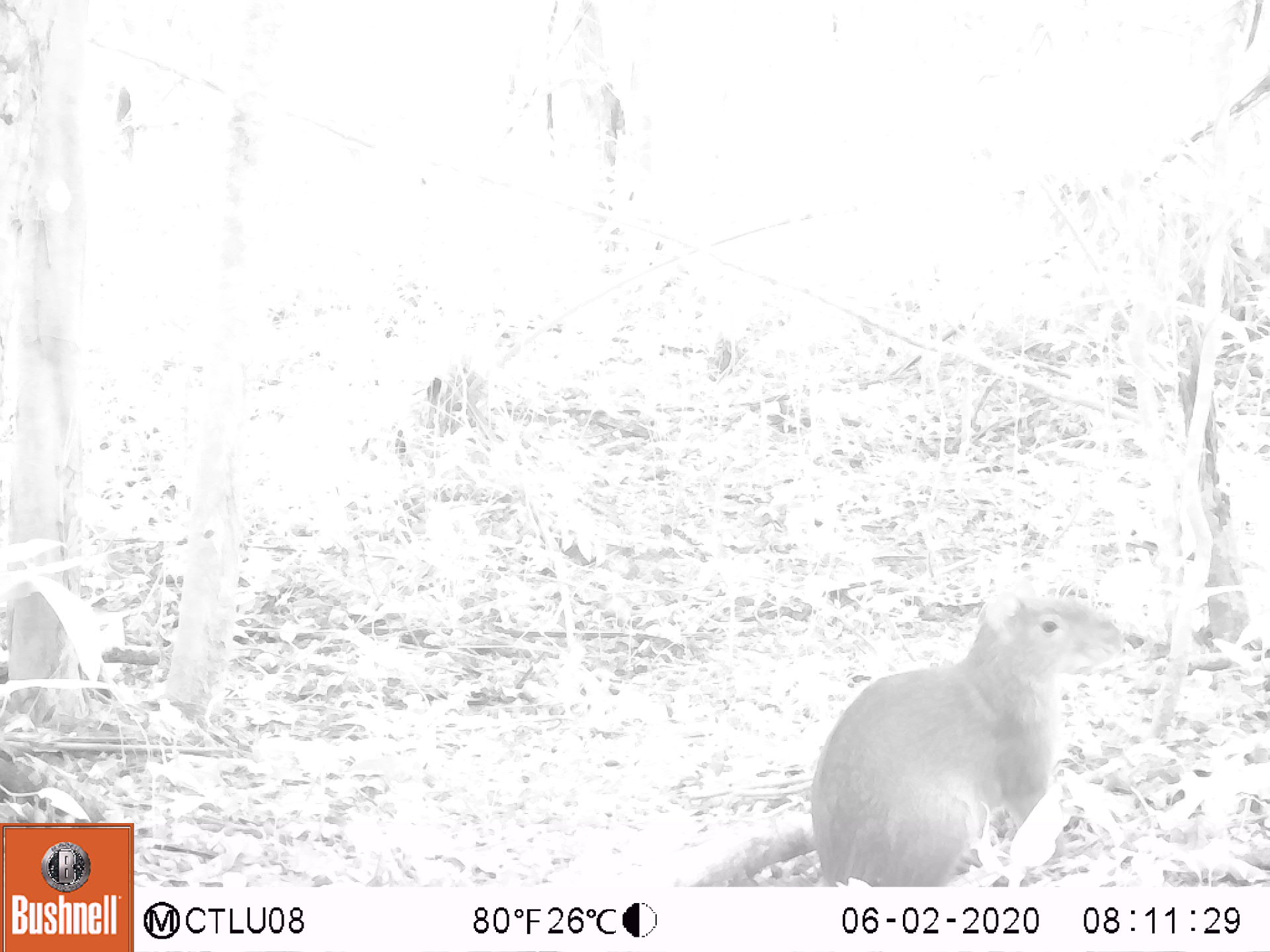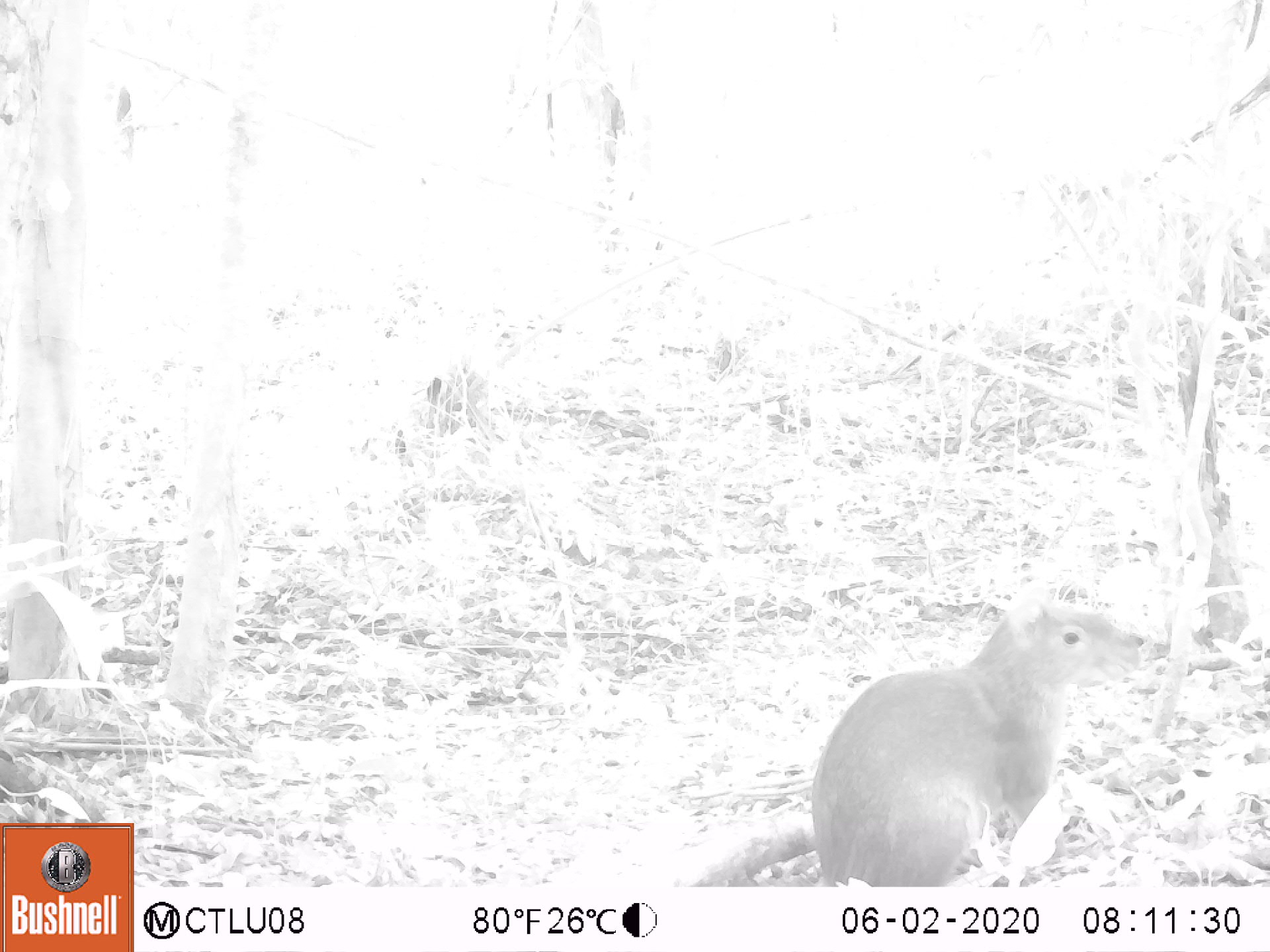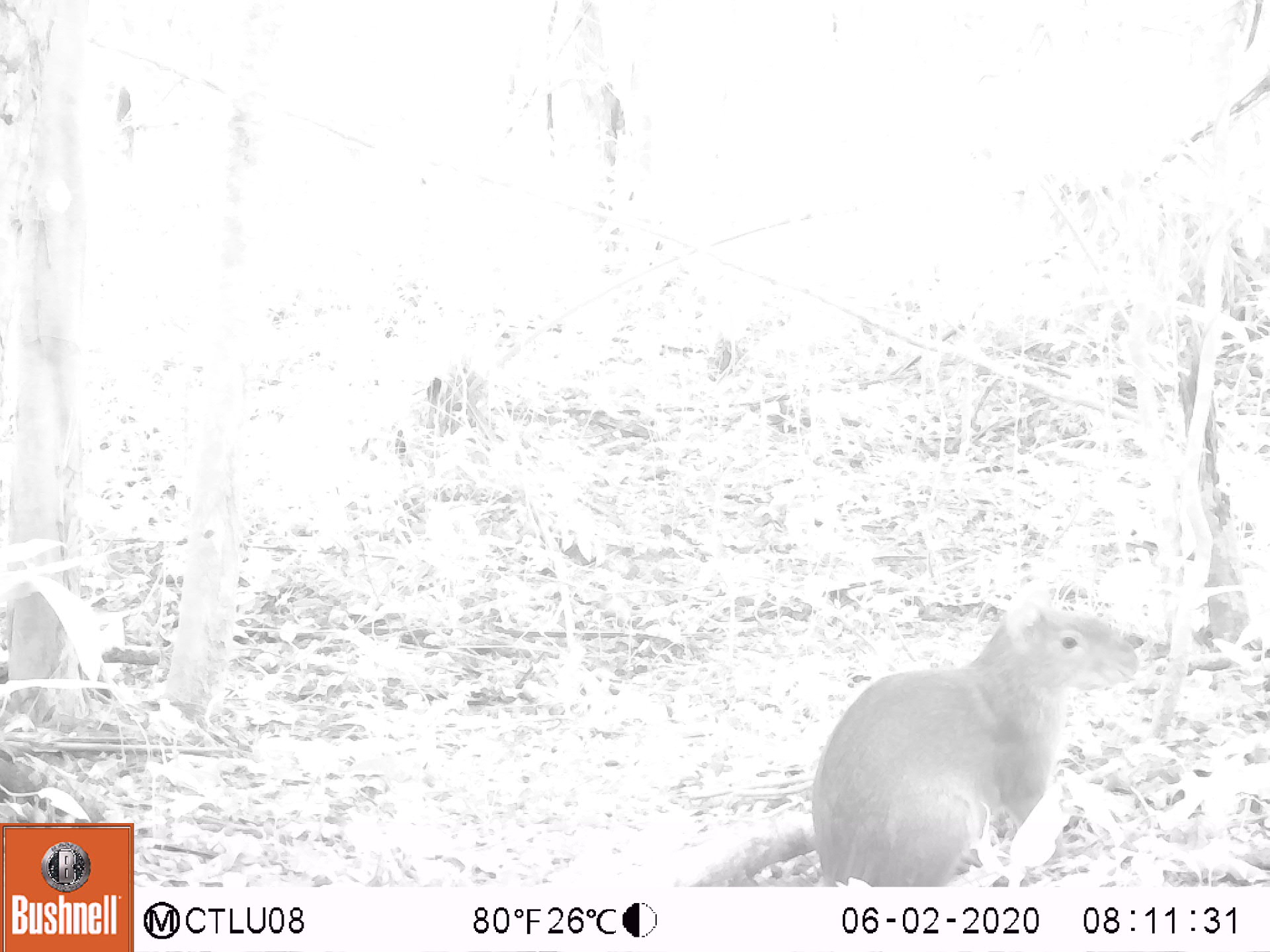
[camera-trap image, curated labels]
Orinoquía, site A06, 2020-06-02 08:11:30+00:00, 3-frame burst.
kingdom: Animalia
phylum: Chordata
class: Mammalia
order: Rodentia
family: Dasyproctidae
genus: Dasyprocta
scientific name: Dasyprocta fuliginosa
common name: black agouti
Black agouti (Dasyprocta fuliginosa).